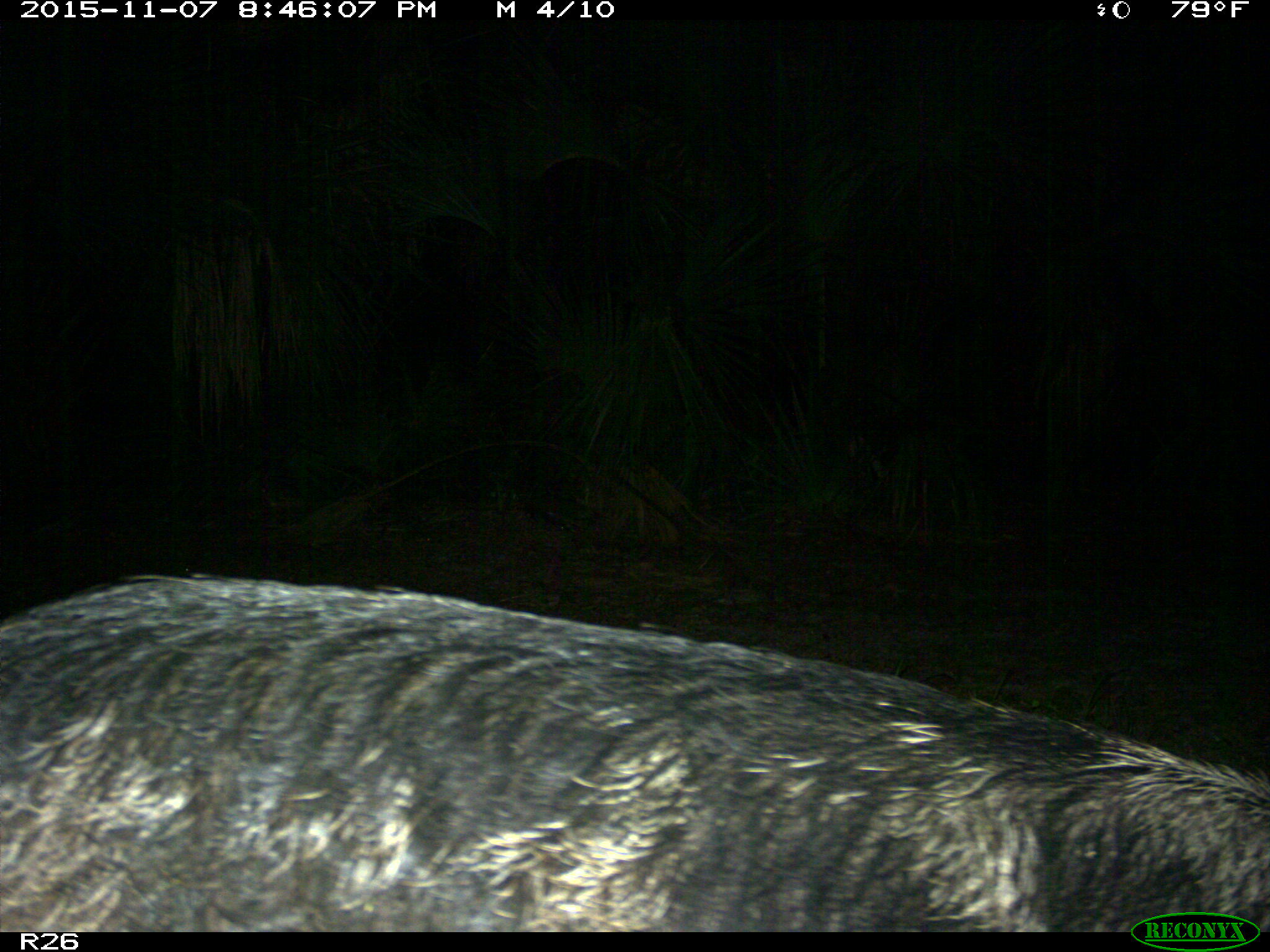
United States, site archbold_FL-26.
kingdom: Animalia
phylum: Chordata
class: Mammalia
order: Artiodactyla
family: Suidae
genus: Sus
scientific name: Sus scrofa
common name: wild boar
Sus scrofa (wild boar).